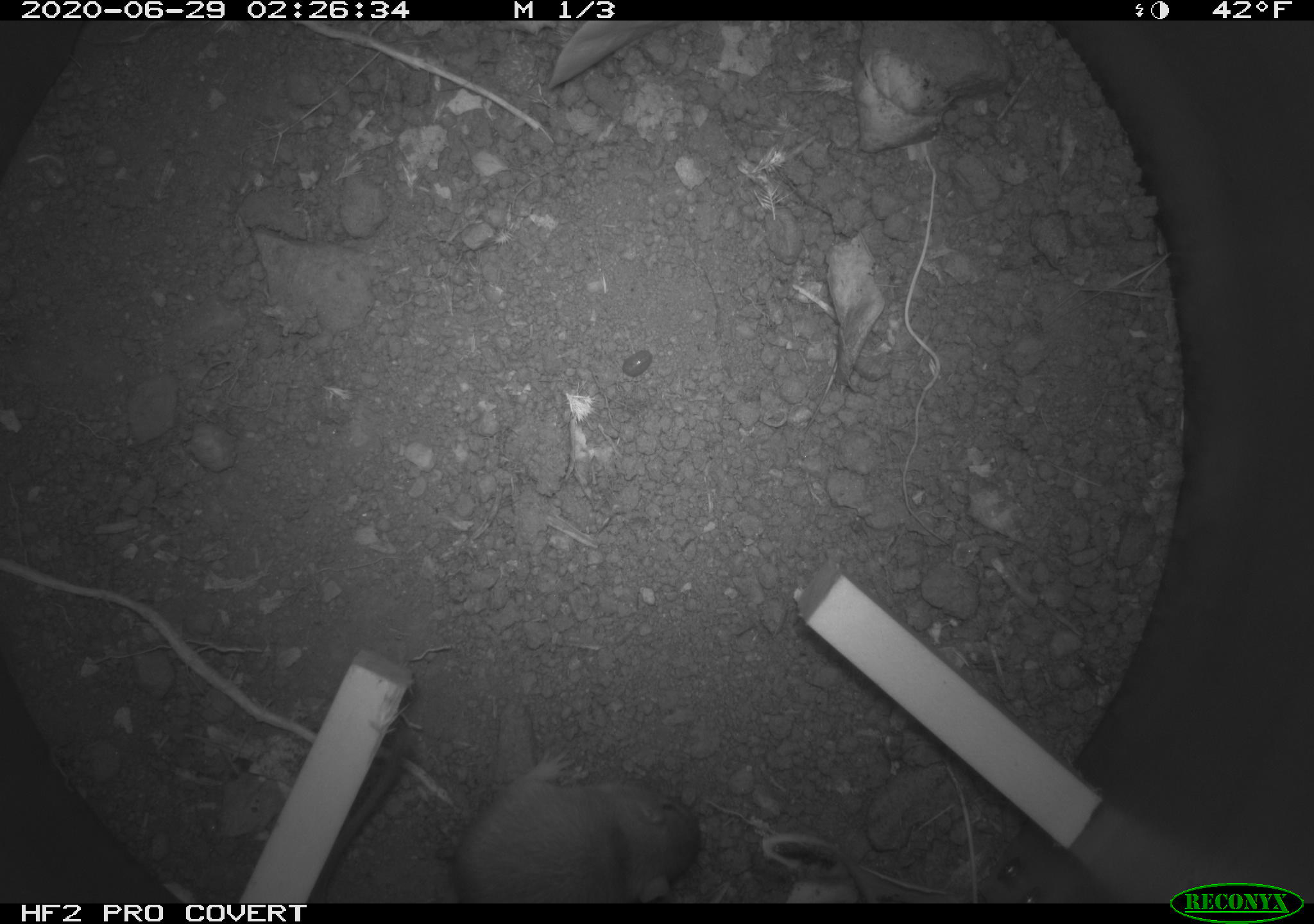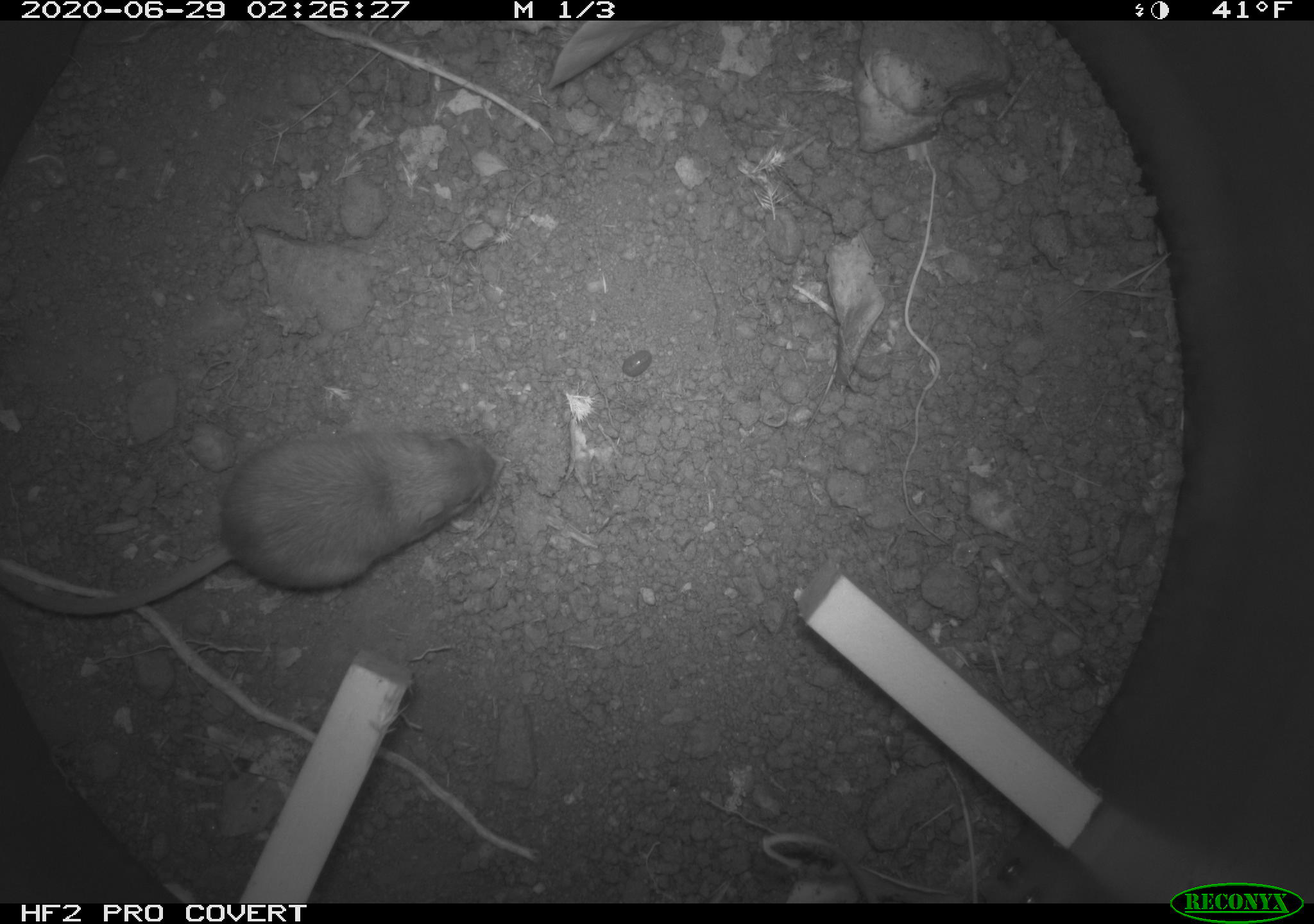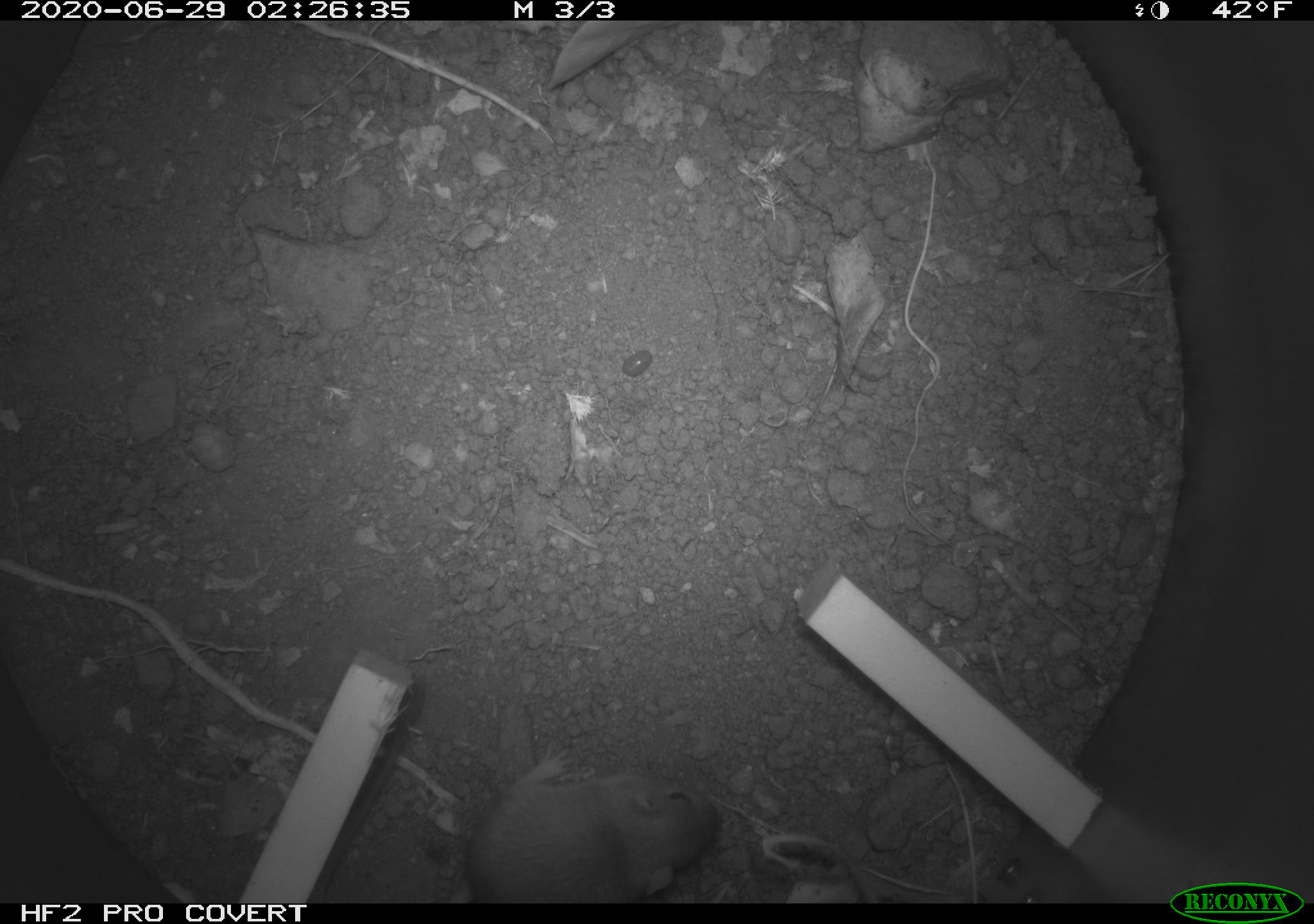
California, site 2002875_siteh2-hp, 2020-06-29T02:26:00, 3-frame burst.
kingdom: Animalia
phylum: Chordata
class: Mammalia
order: Rodentia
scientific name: Rodentia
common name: rodent